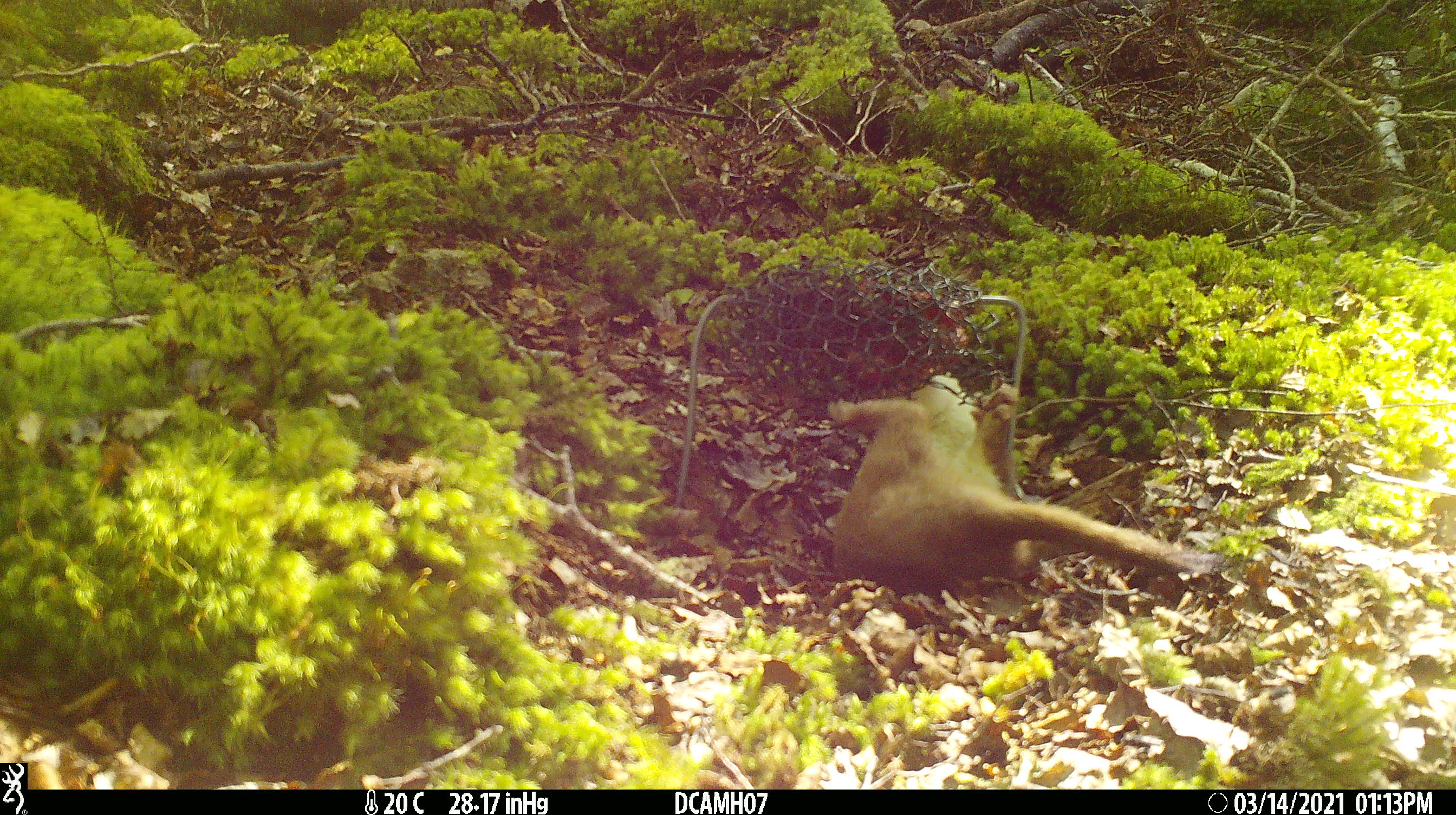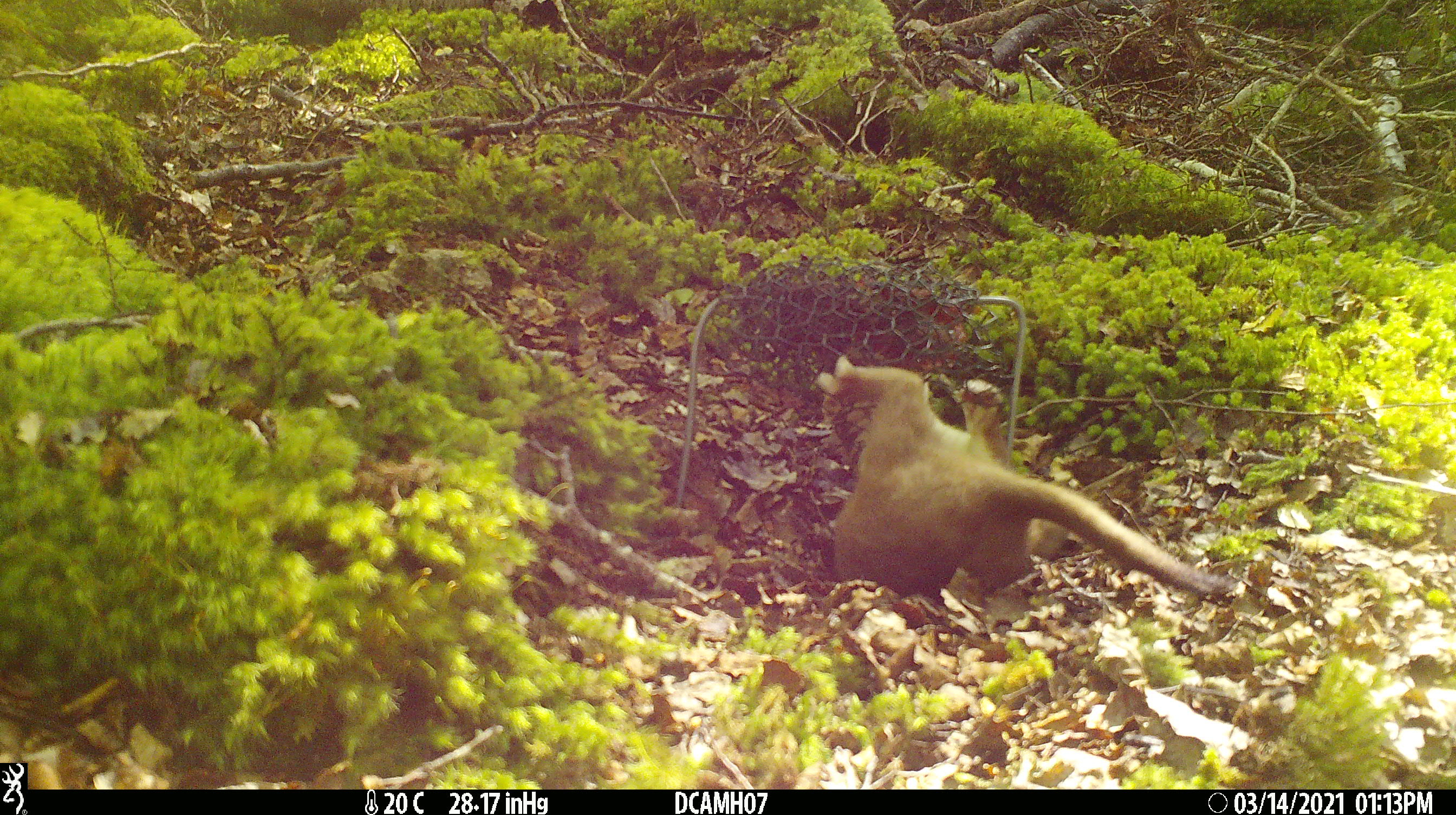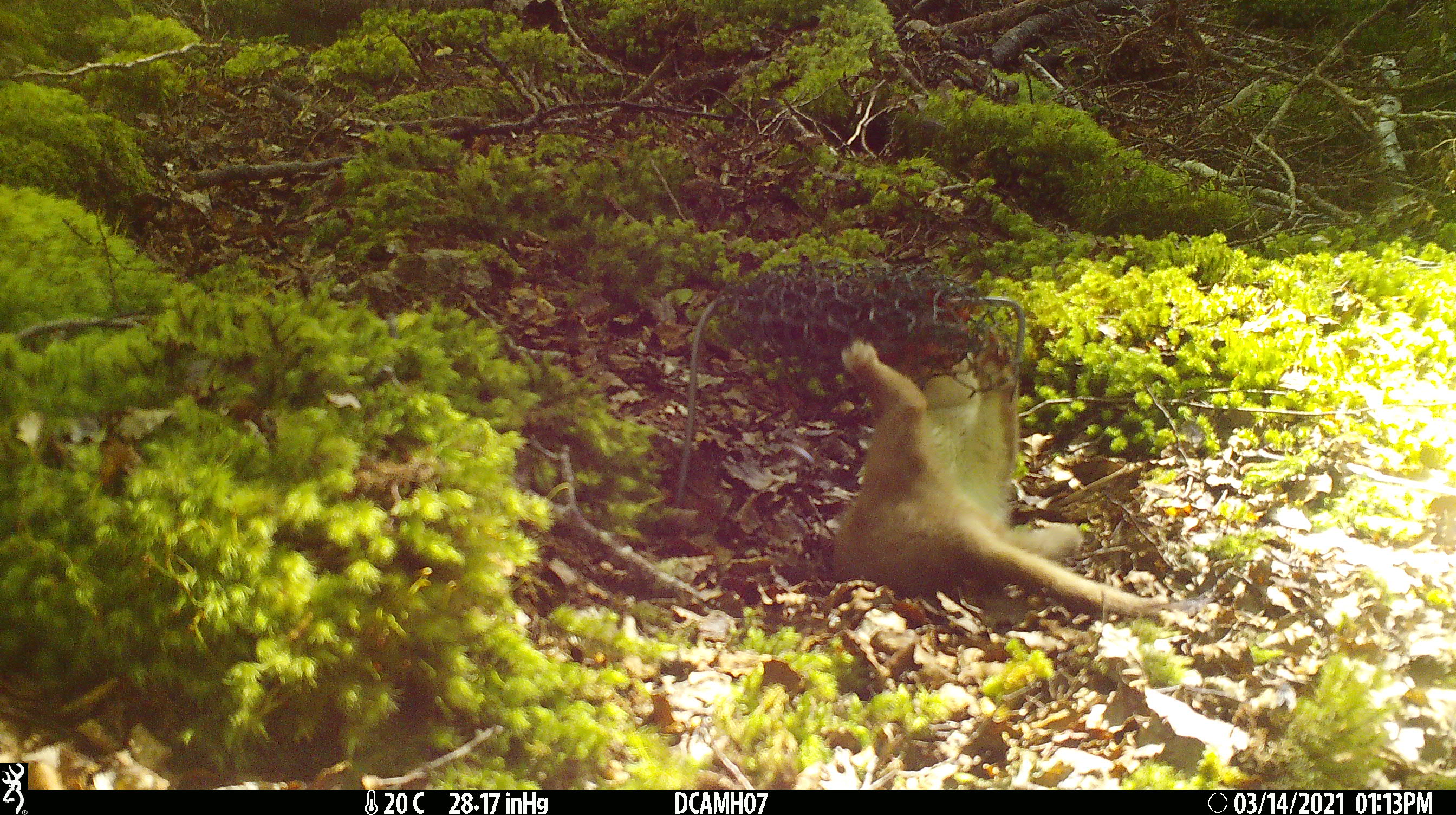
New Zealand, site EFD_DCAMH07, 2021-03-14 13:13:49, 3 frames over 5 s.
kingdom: Animalia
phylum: Chordata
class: Mammalia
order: Carnivora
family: Mustelidae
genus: Mustela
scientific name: Mustela erminea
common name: stoat